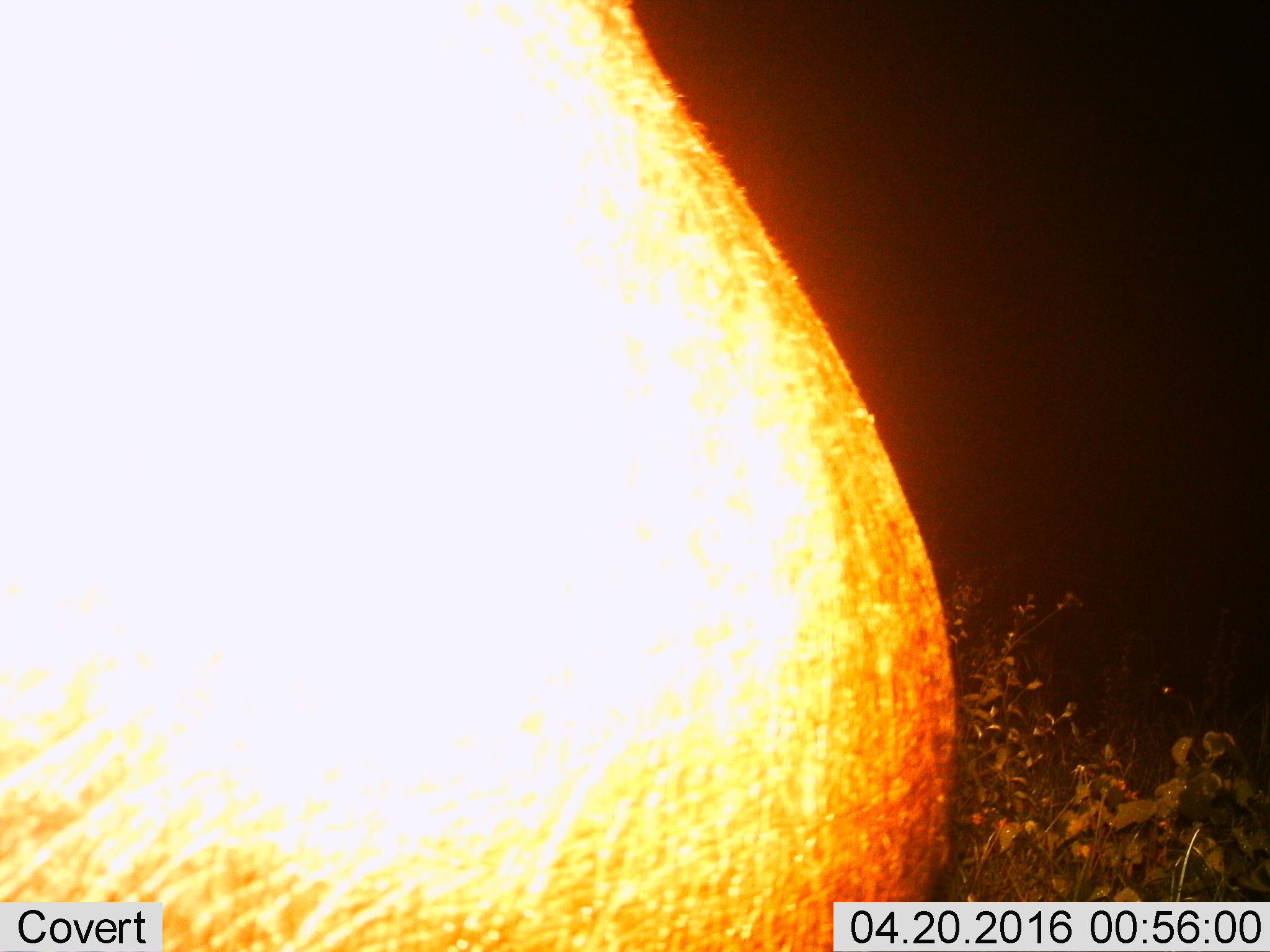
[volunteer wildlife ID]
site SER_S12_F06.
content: unidentified animal